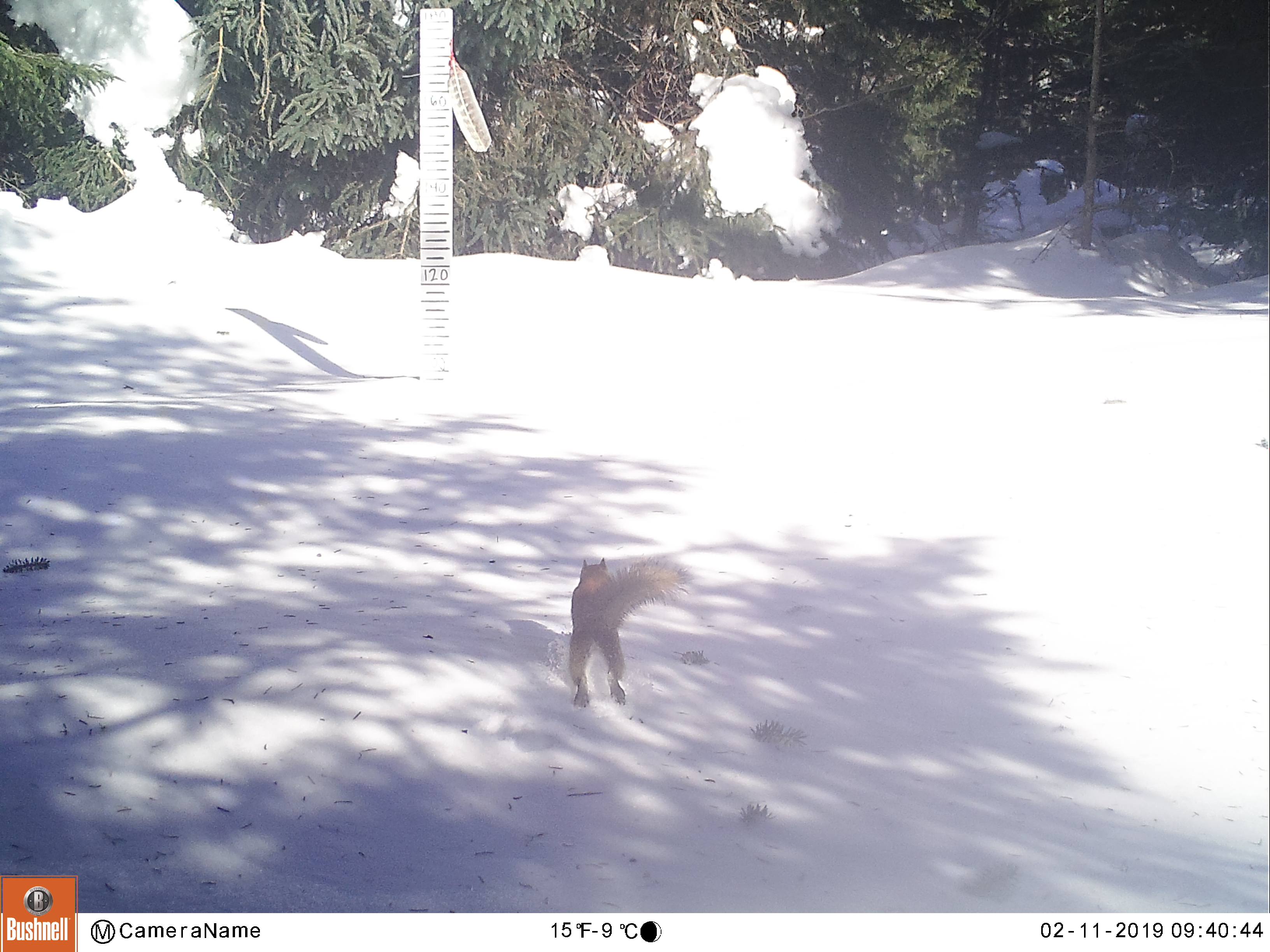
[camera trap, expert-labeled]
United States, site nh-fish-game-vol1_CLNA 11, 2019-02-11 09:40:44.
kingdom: Animalia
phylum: Chordata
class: Mammalia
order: Rodentia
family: Sciuridae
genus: Tamiasciurus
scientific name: Tamiasciurus hudsonicus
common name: red squirrel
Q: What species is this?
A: Red squirrel (Tamiasciurus hudsonicus).